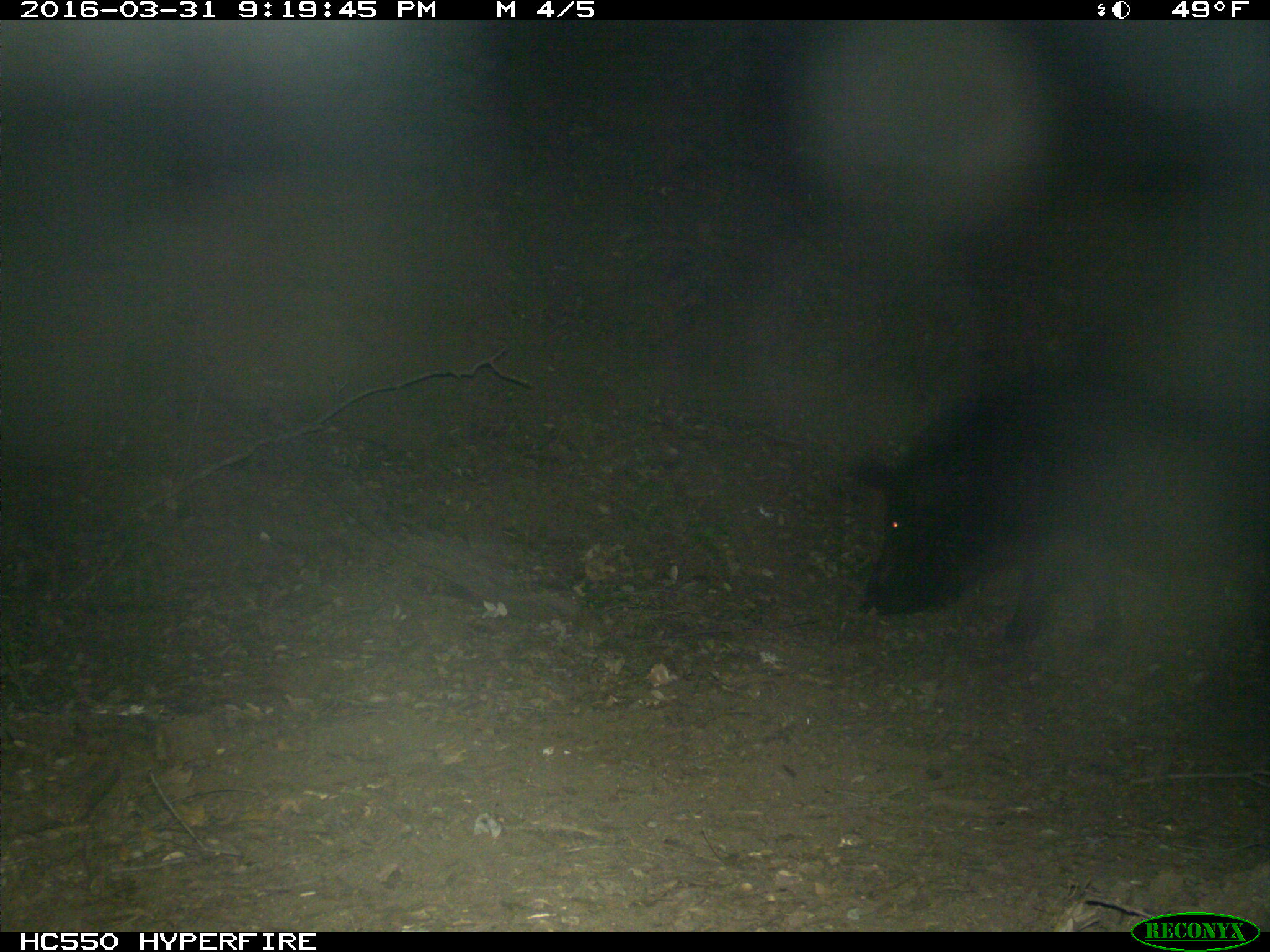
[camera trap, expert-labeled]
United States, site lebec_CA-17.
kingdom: Animalia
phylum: Chordata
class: Mammalia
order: Artiodactyla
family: Suidae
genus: Sus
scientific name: Sus scrofa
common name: wild boar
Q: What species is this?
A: Sus scrofa (wild boar).